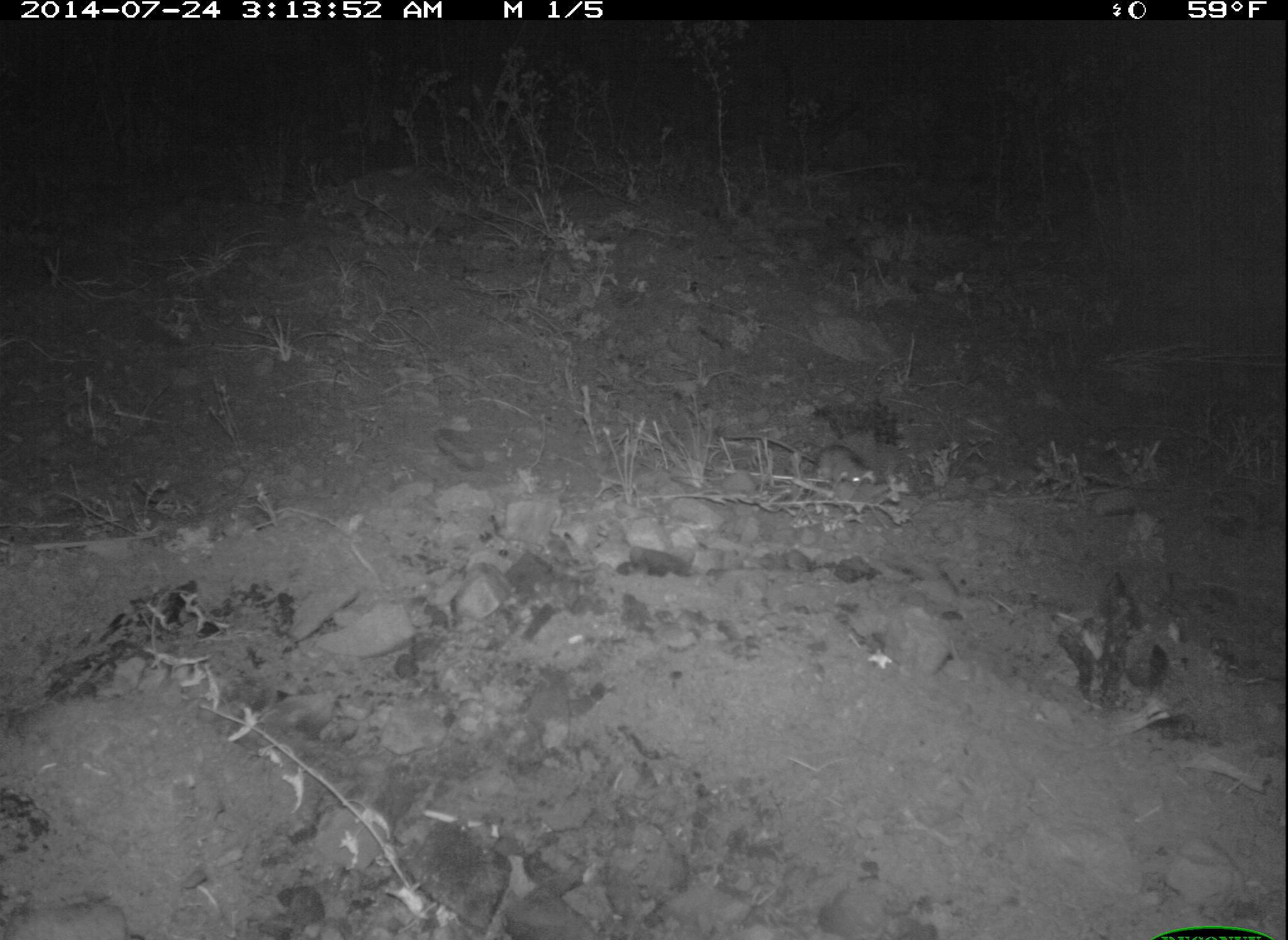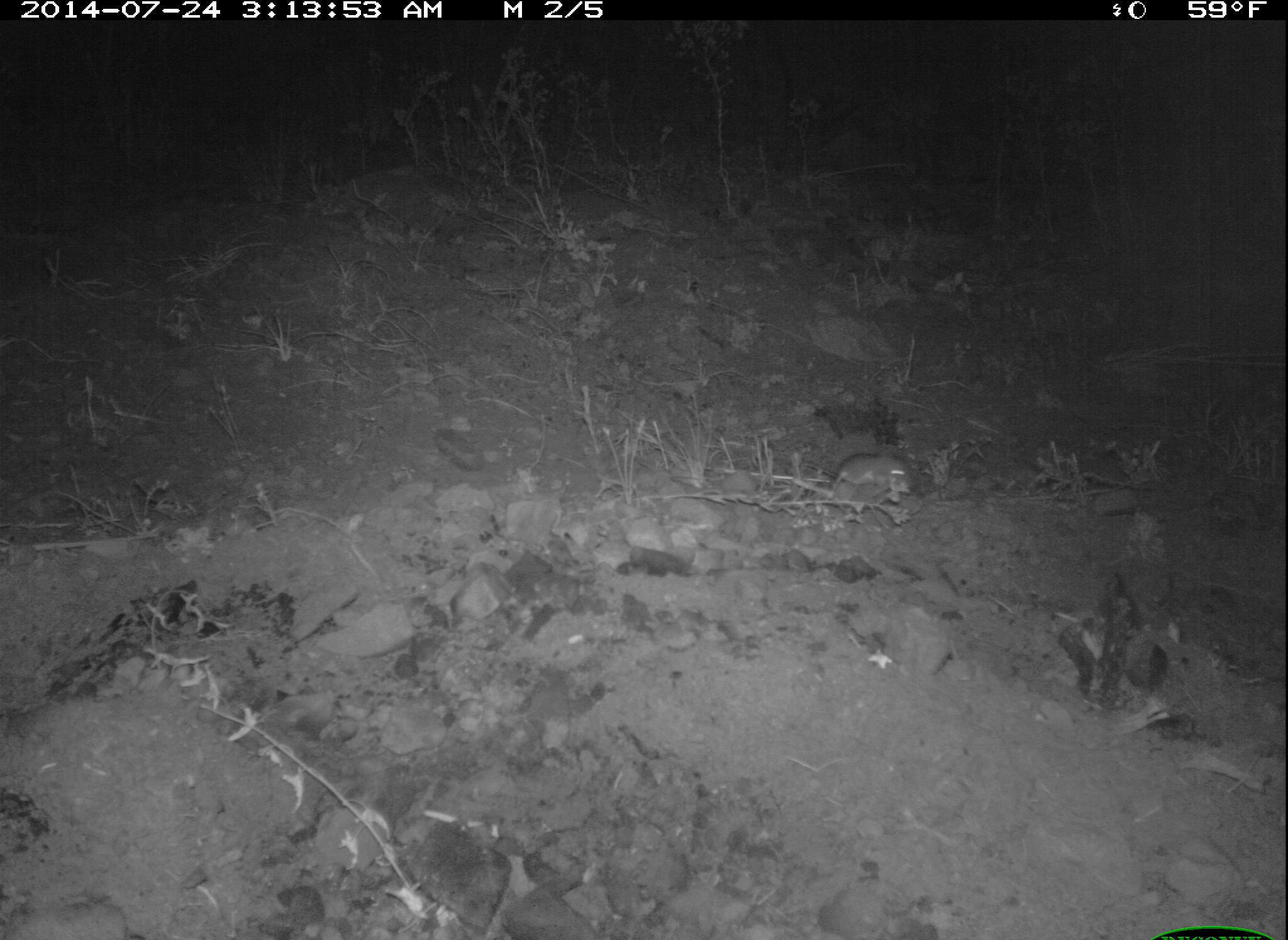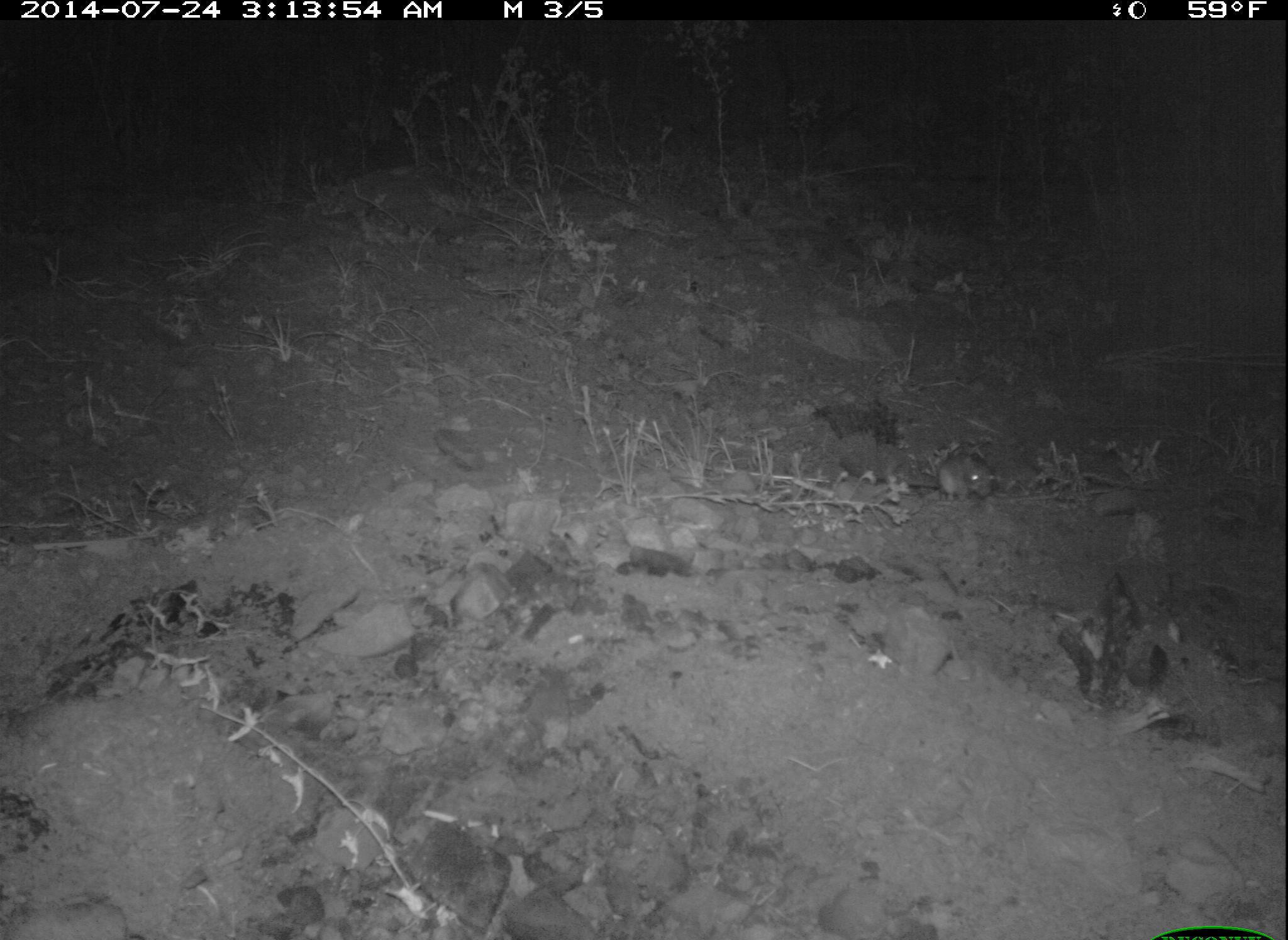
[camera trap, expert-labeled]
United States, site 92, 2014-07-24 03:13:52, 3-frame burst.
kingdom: Animalia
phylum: Chordata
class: Mammalia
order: Rodentia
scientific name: Rodentia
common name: rodent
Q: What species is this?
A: Rodent (Rodentia).